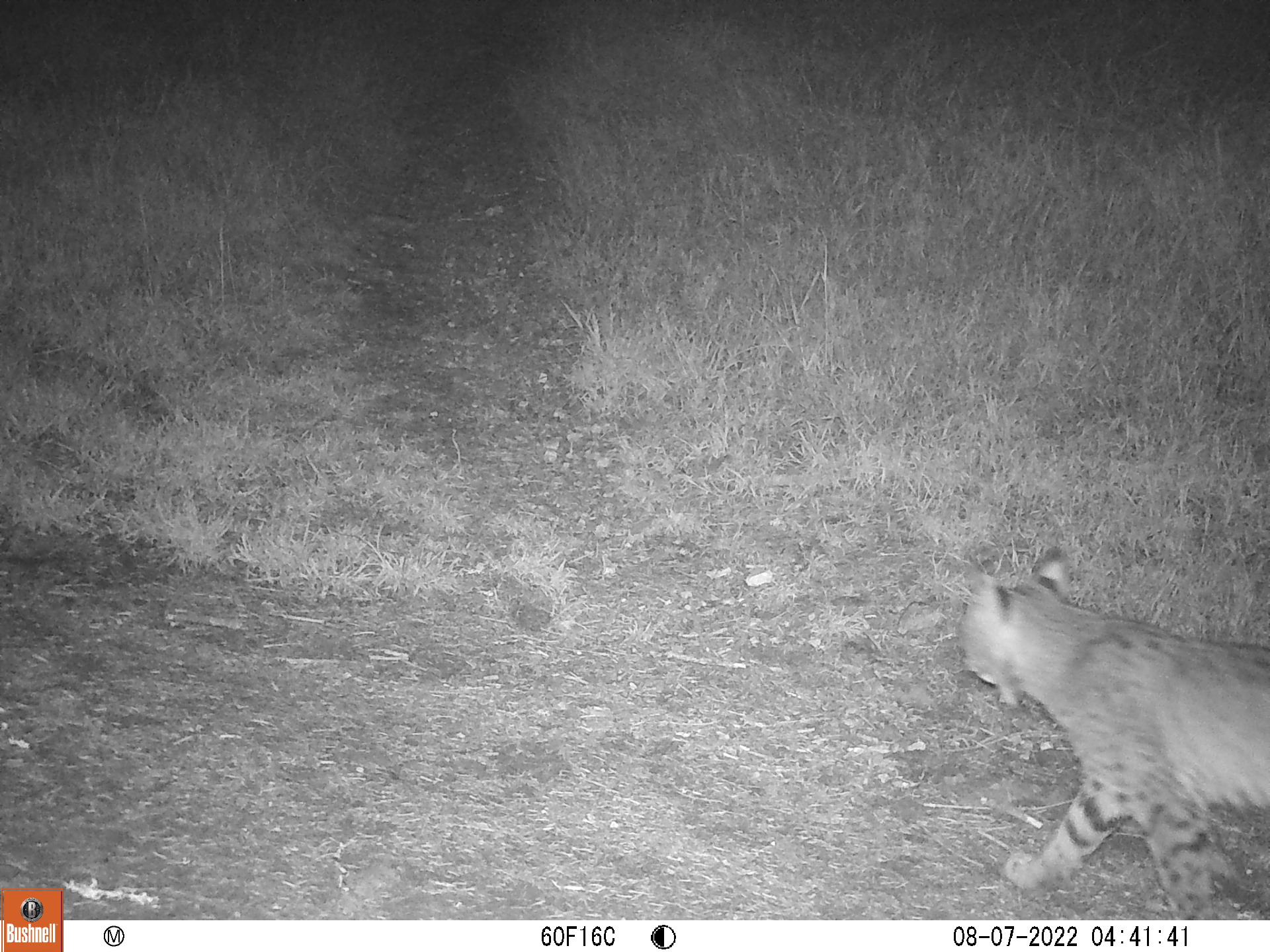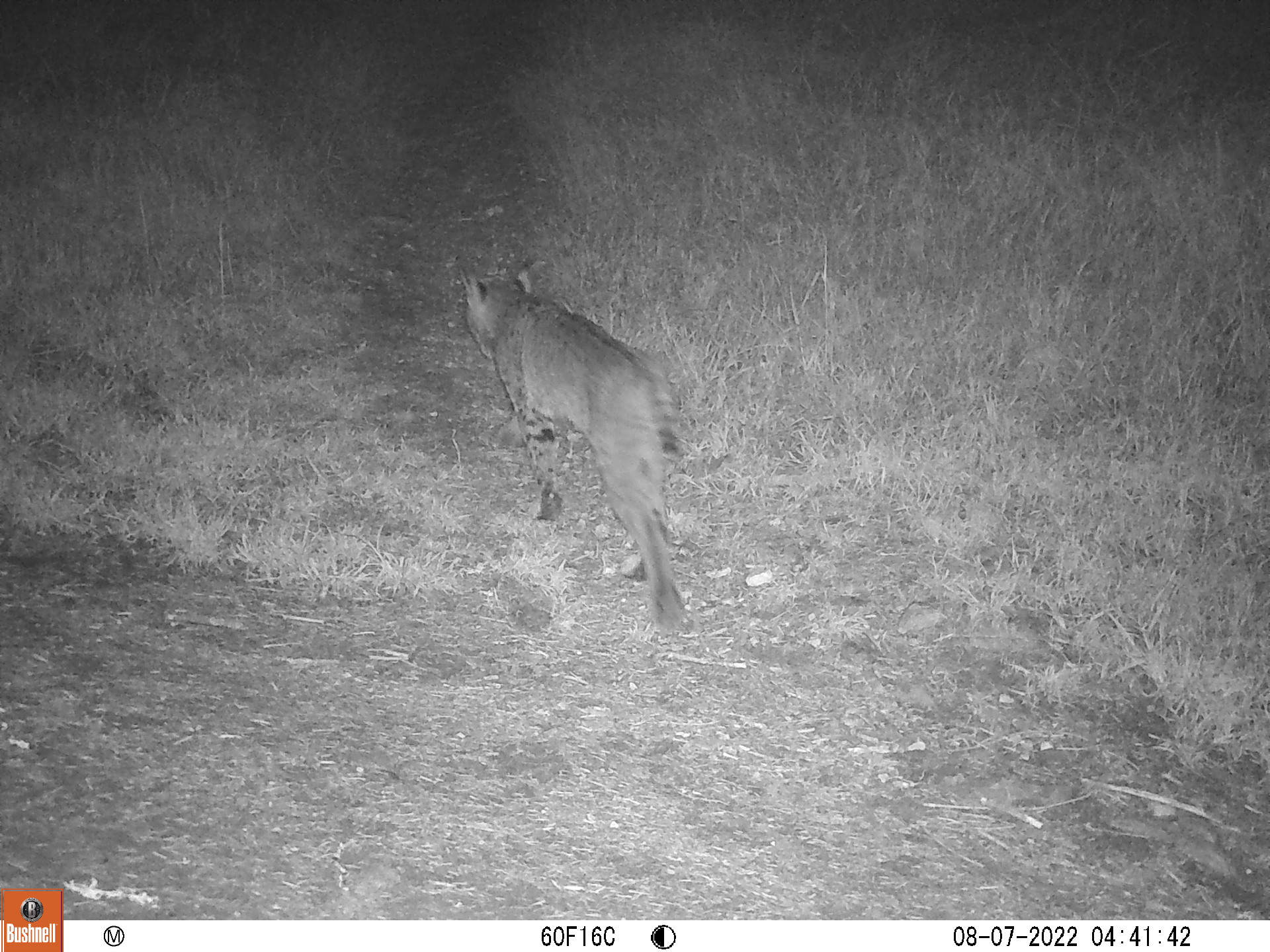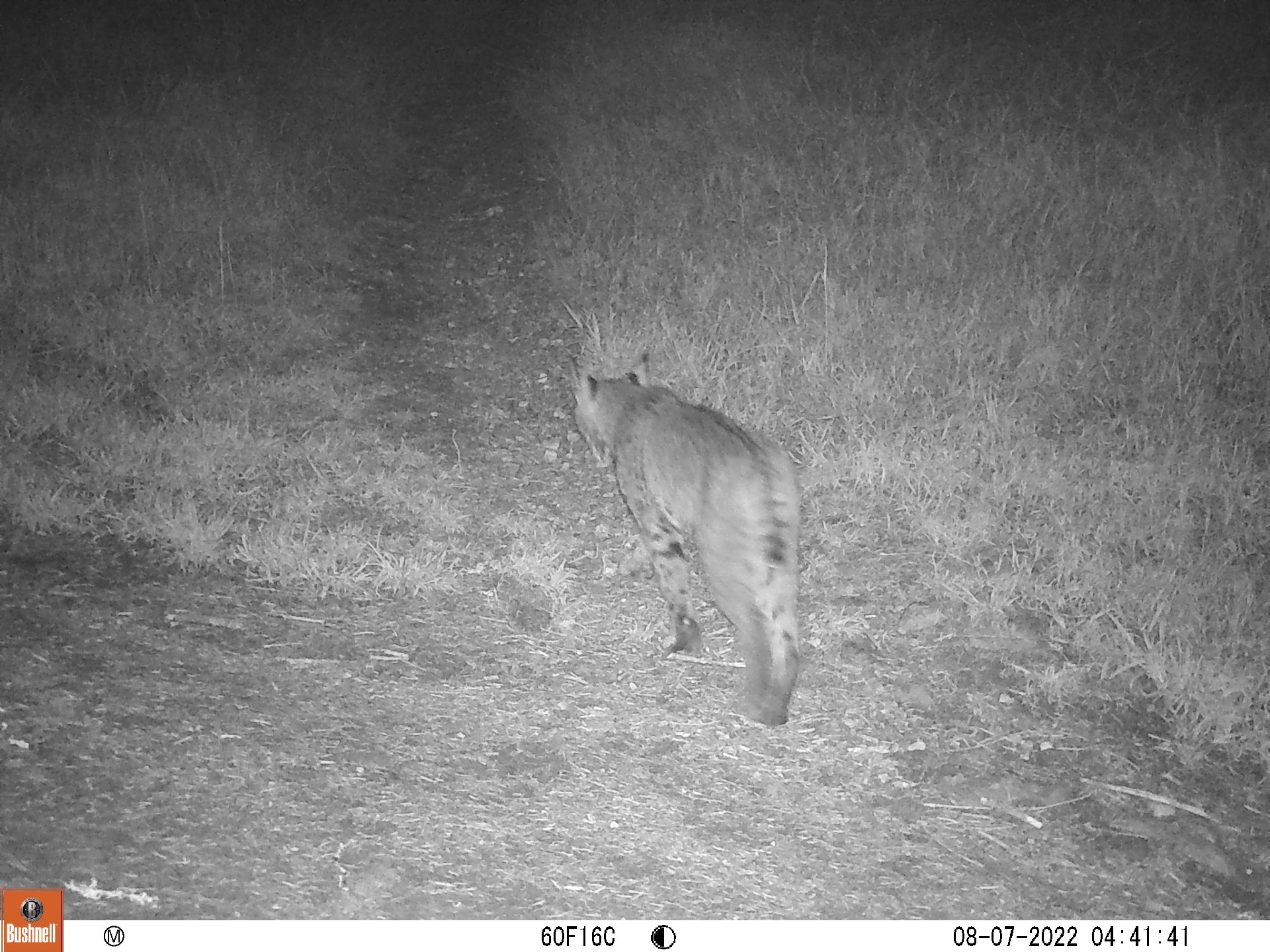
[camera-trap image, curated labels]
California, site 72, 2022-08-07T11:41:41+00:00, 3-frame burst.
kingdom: Animalia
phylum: Chordata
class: Mammalia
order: Carnivora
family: Felidae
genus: Lynx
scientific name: Lynx rufus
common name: bobcat